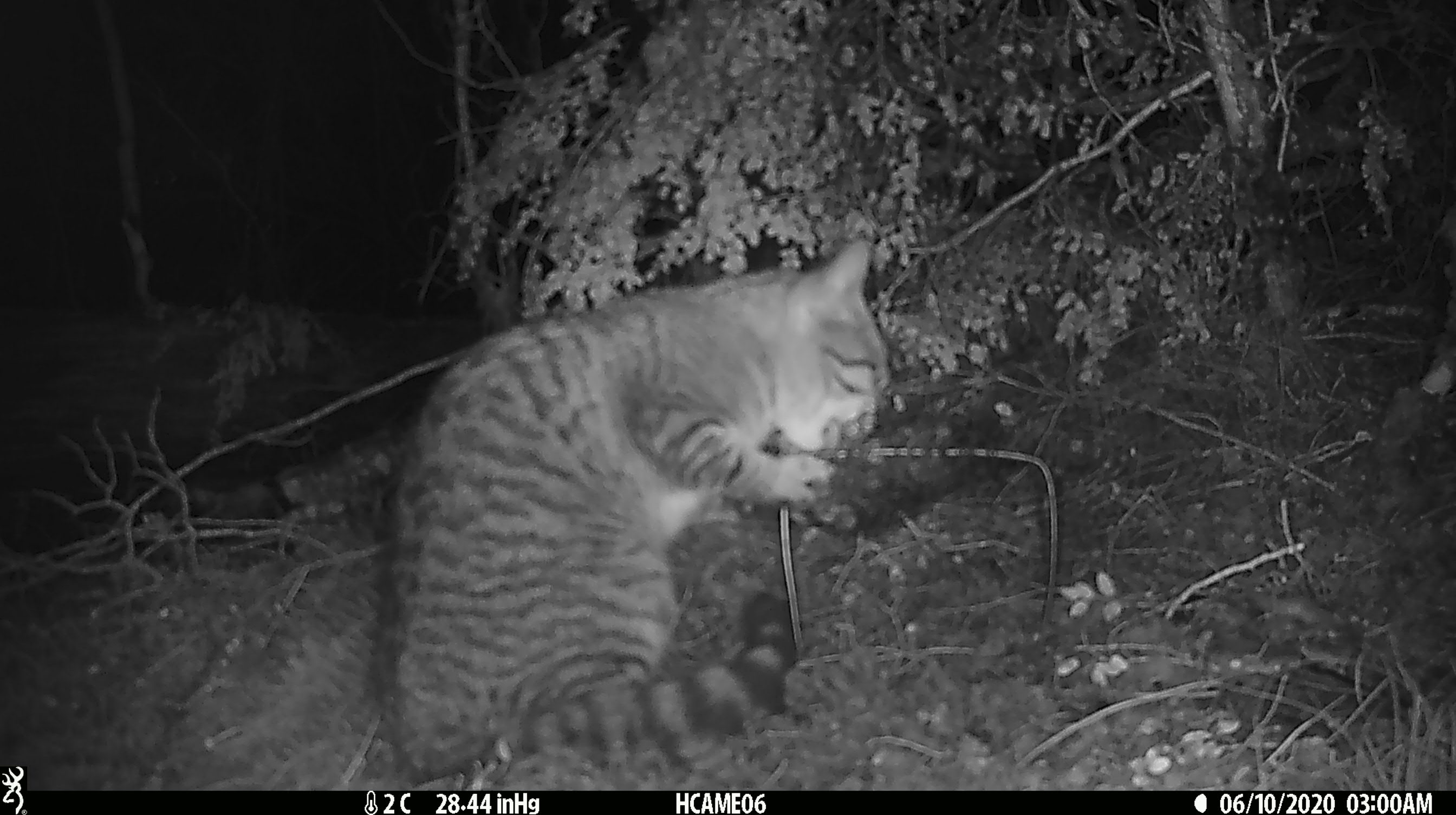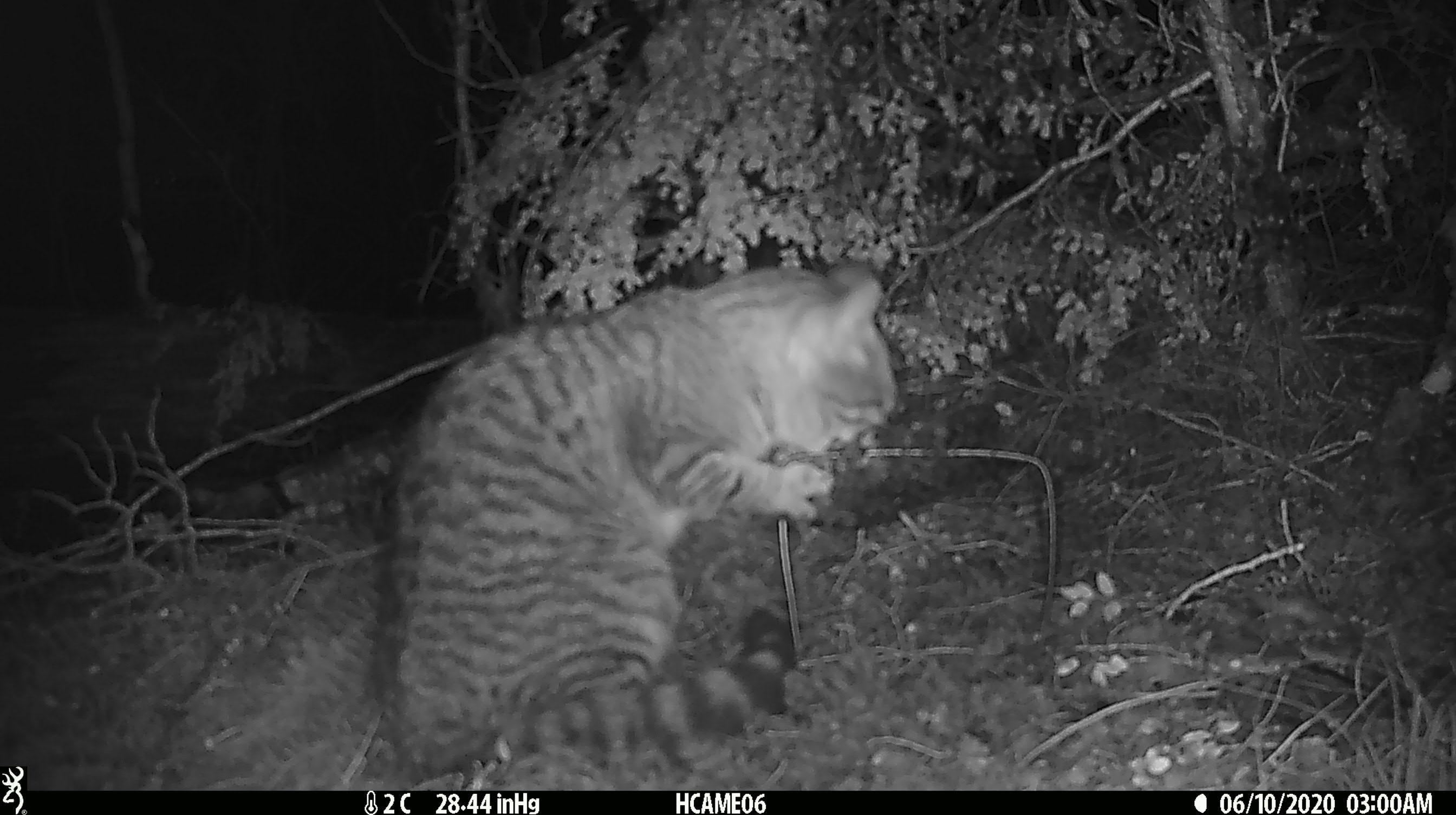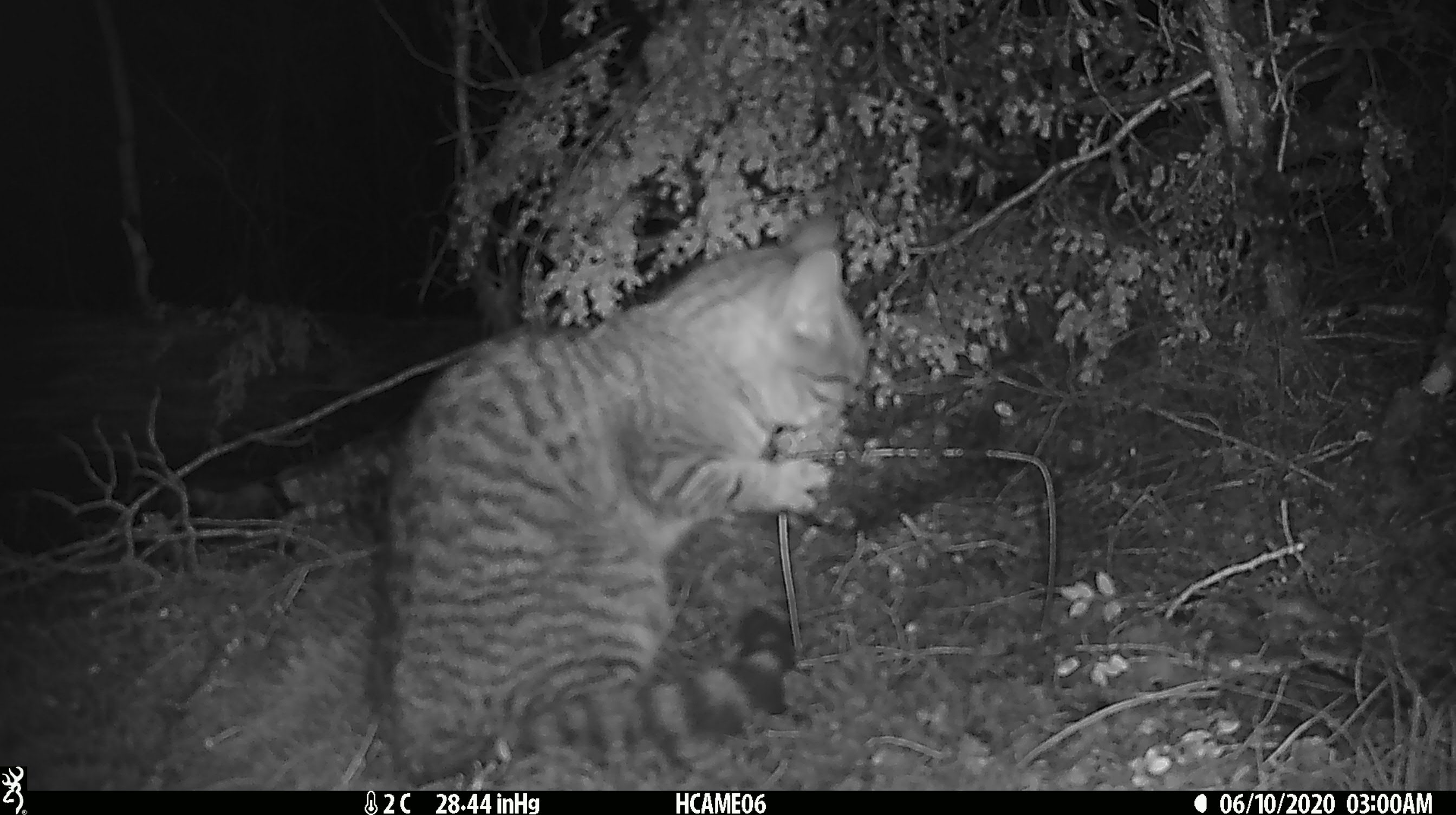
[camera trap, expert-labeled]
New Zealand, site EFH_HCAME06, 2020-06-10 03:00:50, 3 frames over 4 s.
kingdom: Animalia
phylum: Chordata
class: Mammalia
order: Carnivora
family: Felidae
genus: Felis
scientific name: Felis catus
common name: domestic cat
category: cat